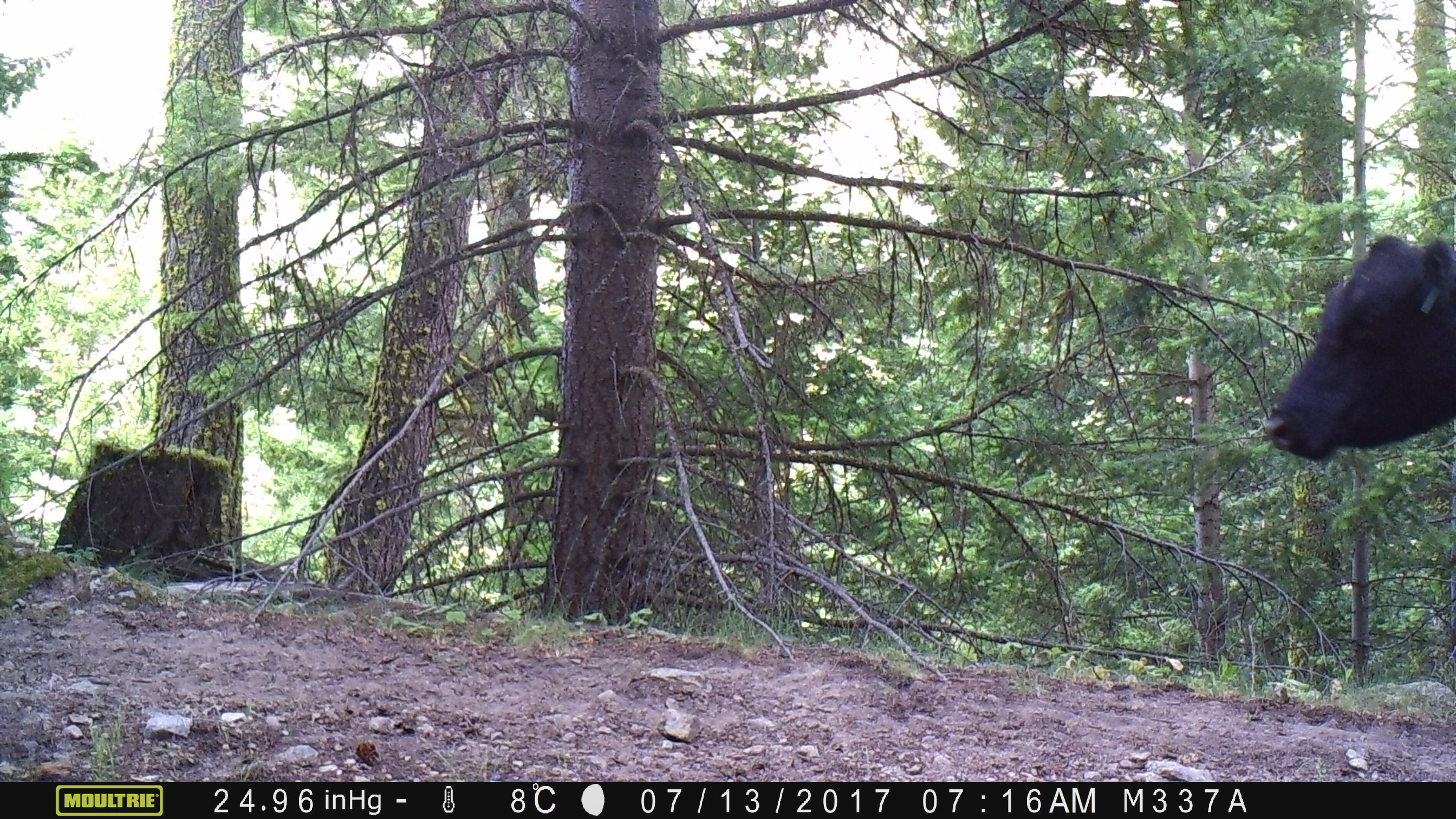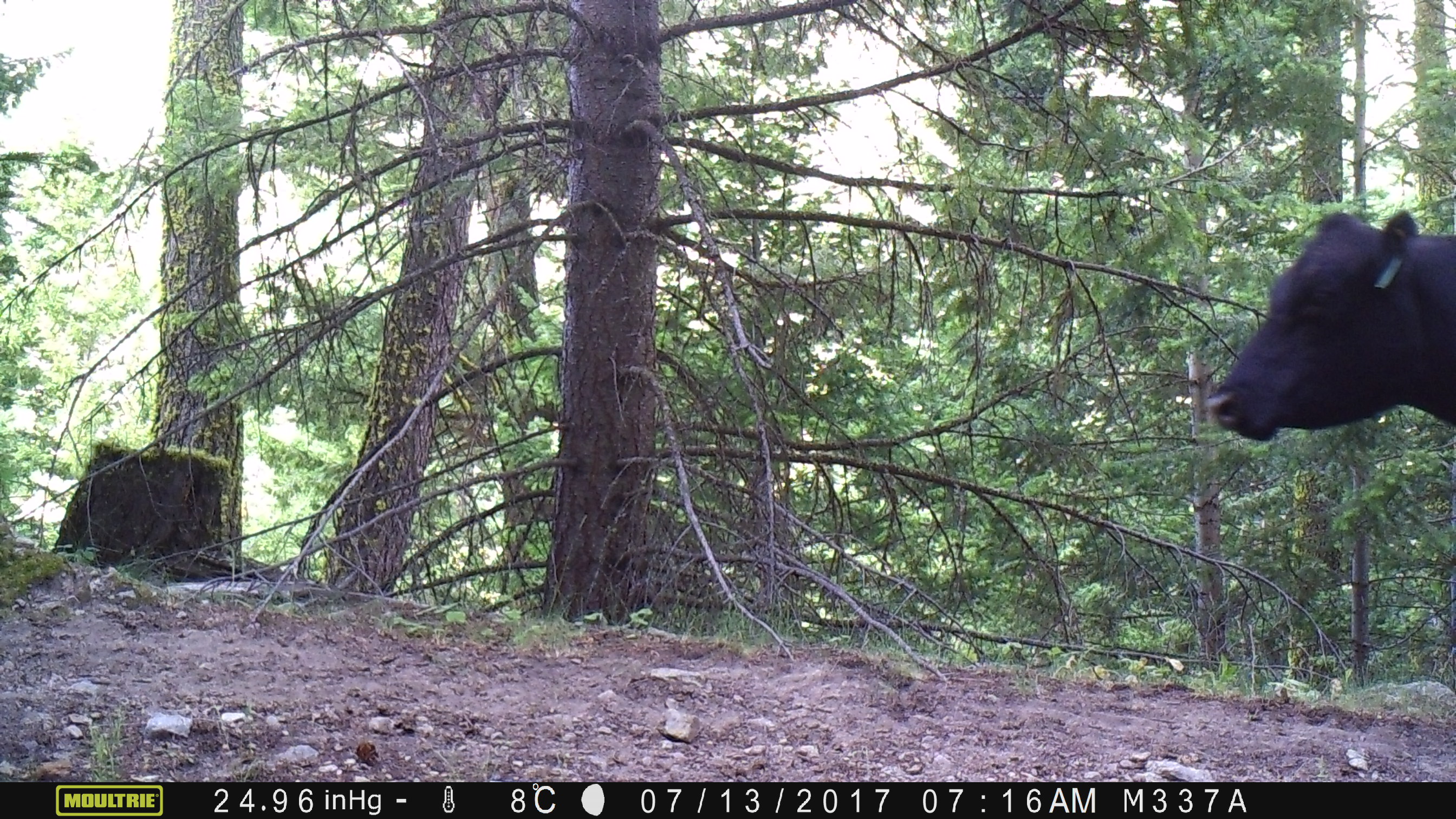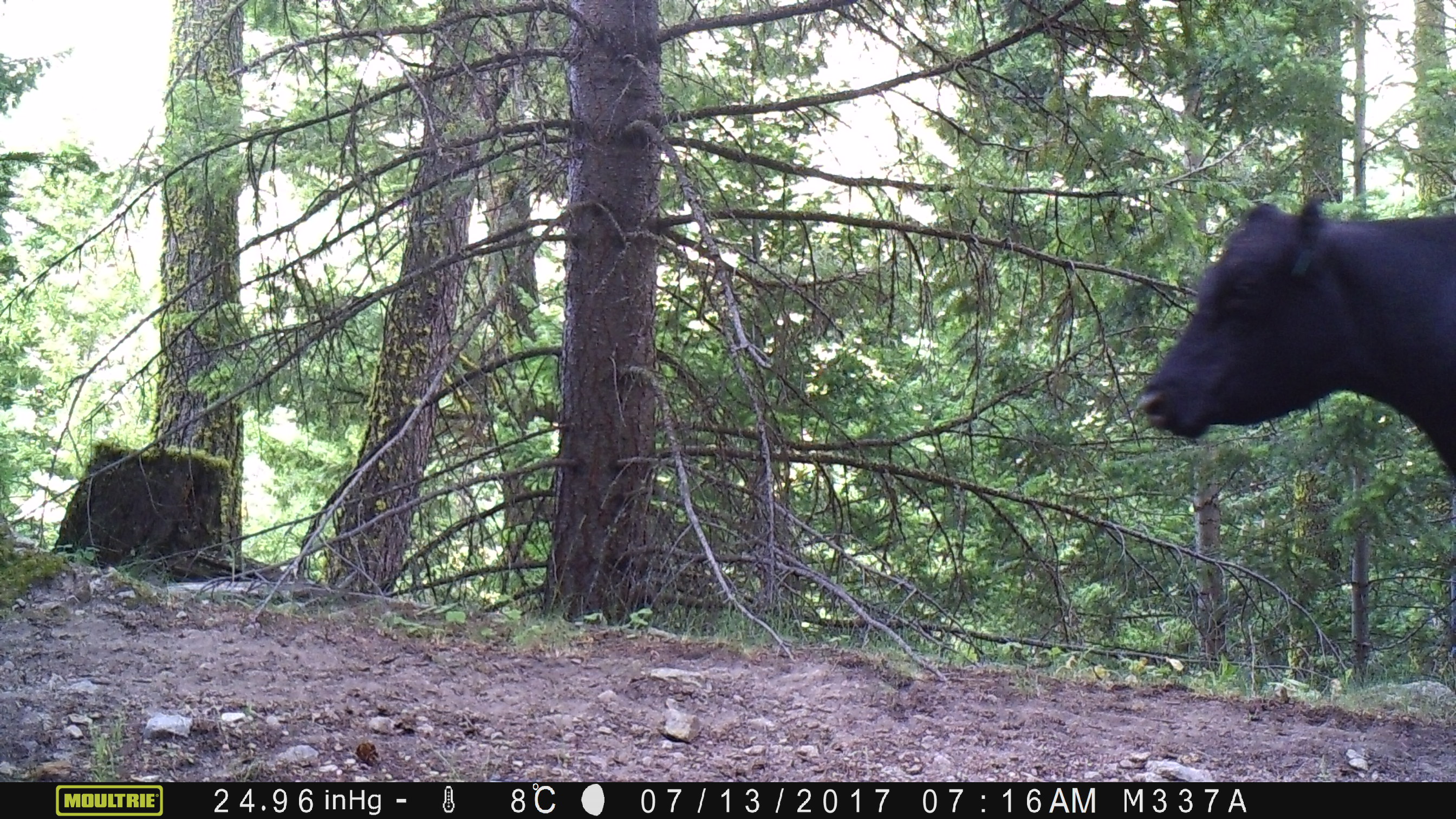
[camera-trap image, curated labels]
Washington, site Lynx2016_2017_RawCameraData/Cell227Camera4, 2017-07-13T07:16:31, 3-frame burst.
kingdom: Animalia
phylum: Chordata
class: Mammalia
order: Artiodactyla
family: Bovidae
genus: Bos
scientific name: Bos taurus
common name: domestic cattle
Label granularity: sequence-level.